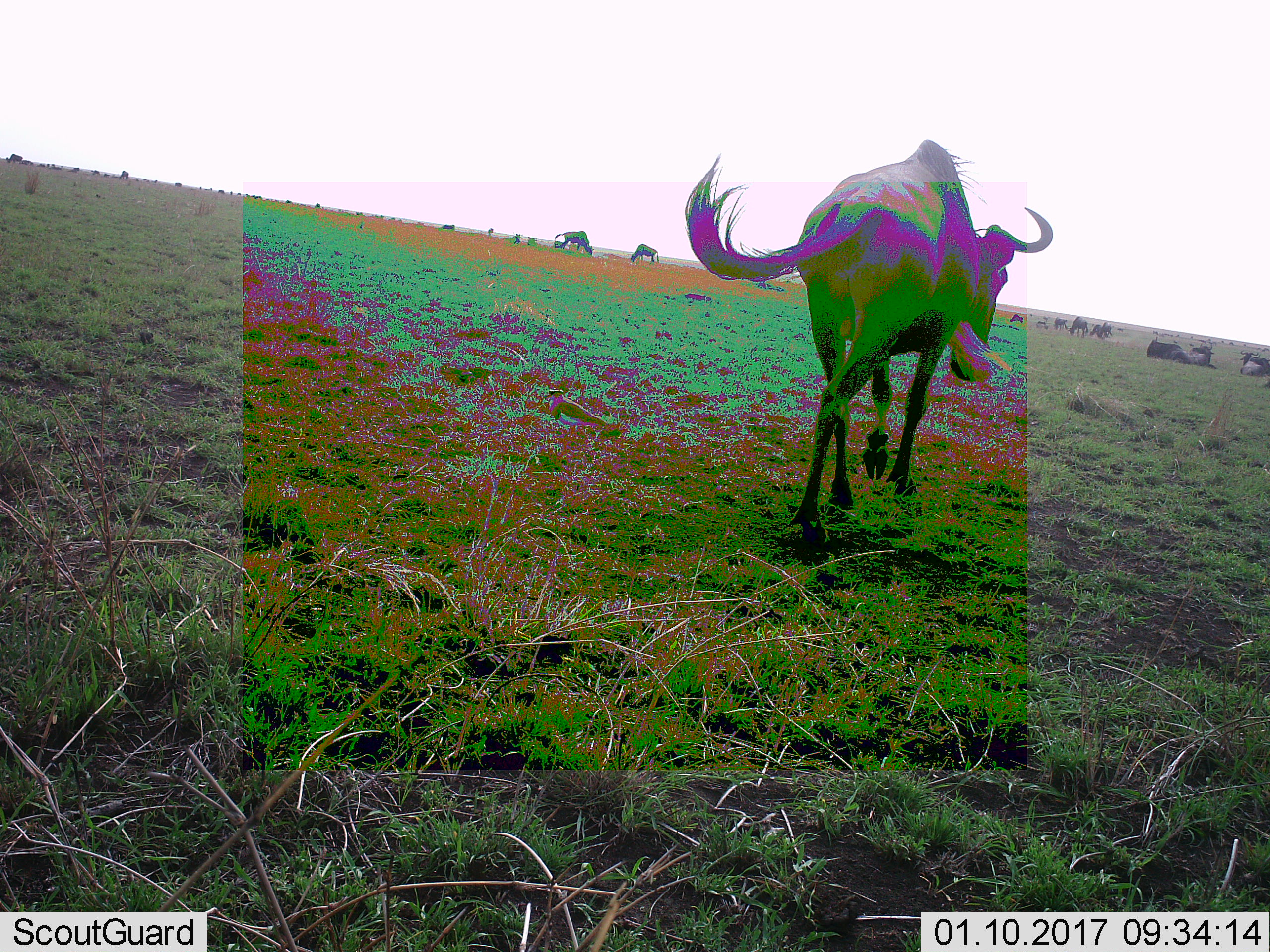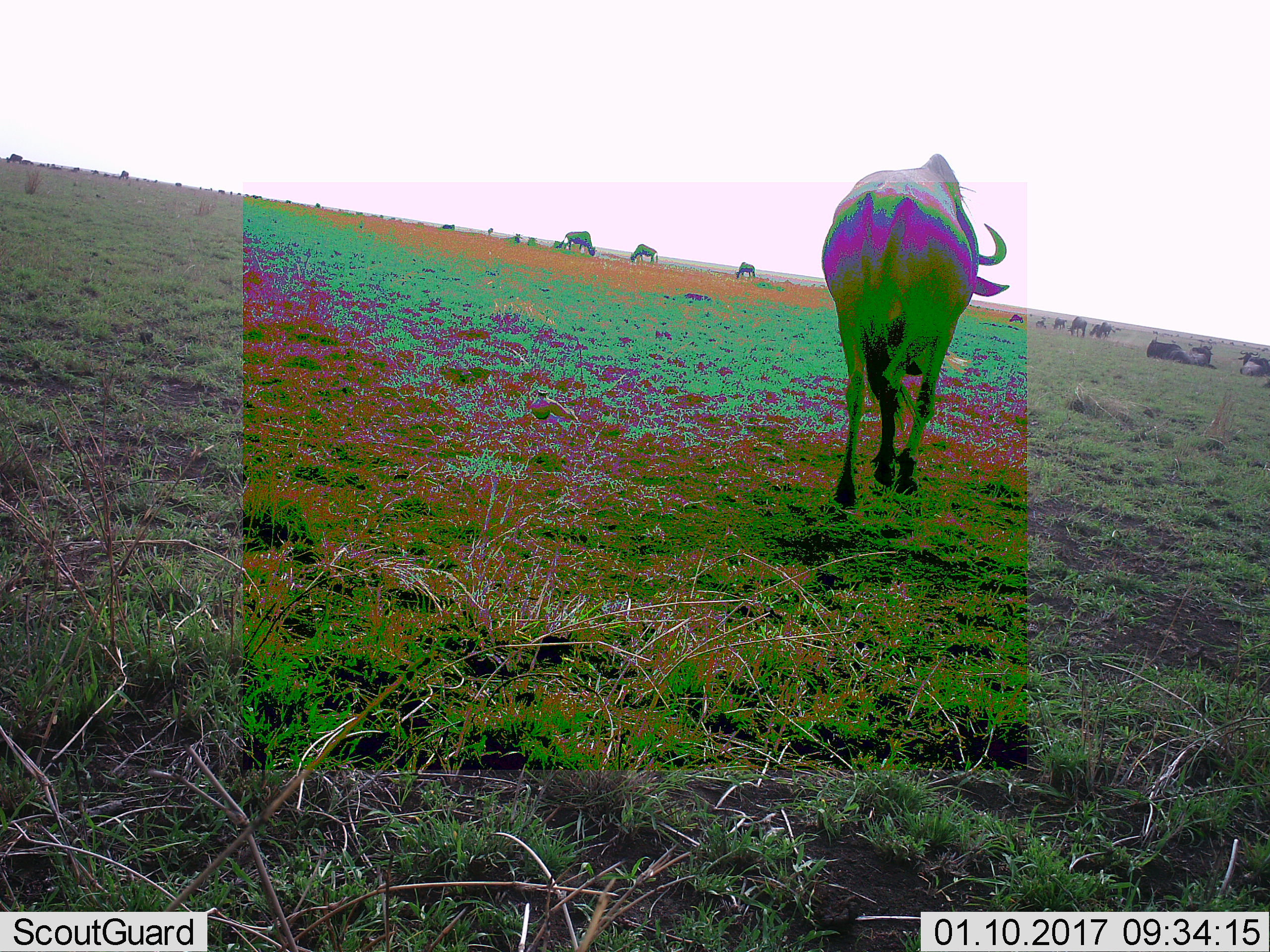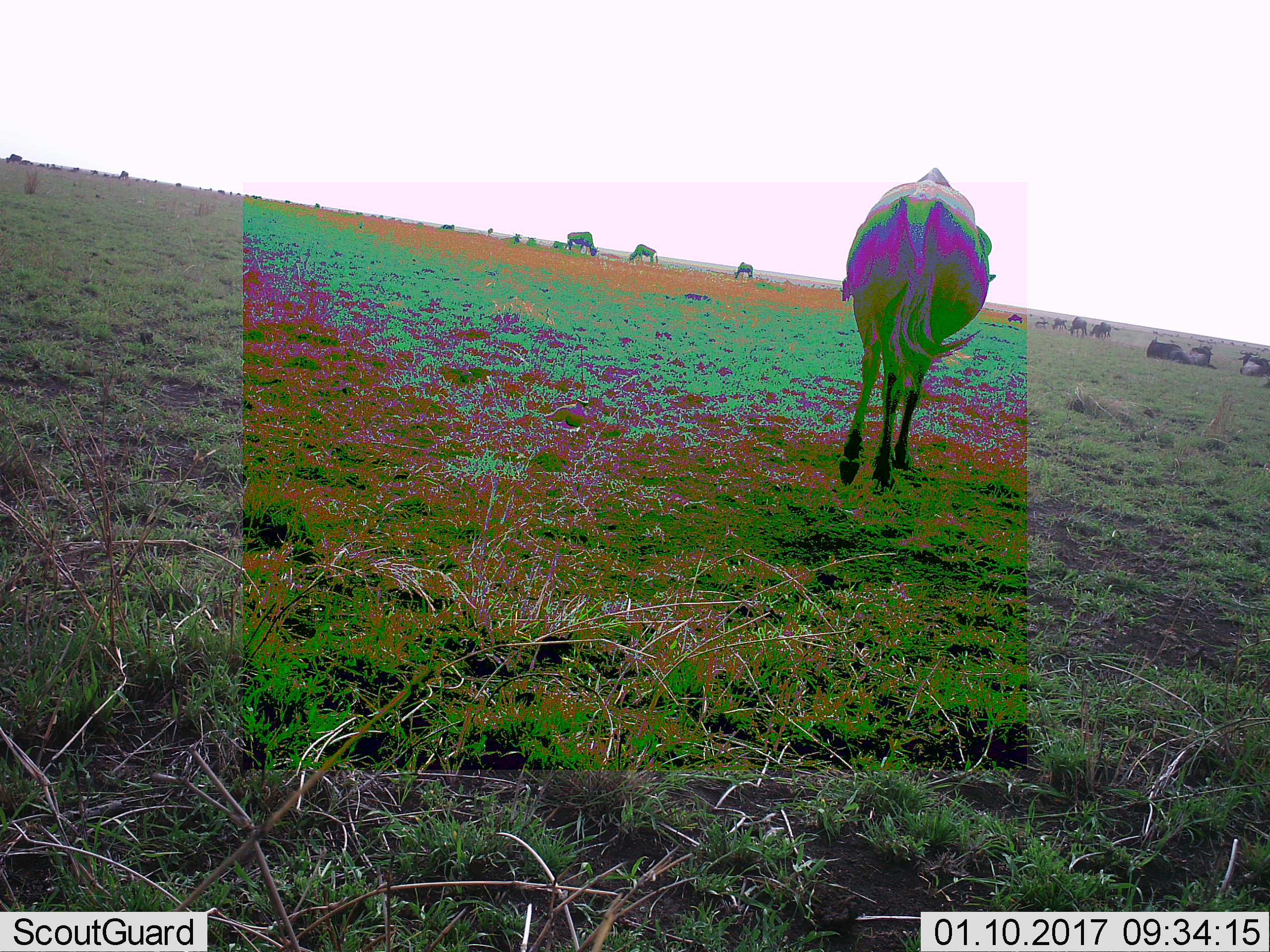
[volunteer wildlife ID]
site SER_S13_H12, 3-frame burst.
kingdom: Animalia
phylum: Chordata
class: Mammalia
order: Artiodactyla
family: Bovidae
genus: Connochaetes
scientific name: Connochaetes taurinus taurinus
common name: blue wildebeest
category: wildebeestblue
Wildebeestblue (blue wildebeest) (Connochaetes taurinus taurinus), count 9. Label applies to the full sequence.